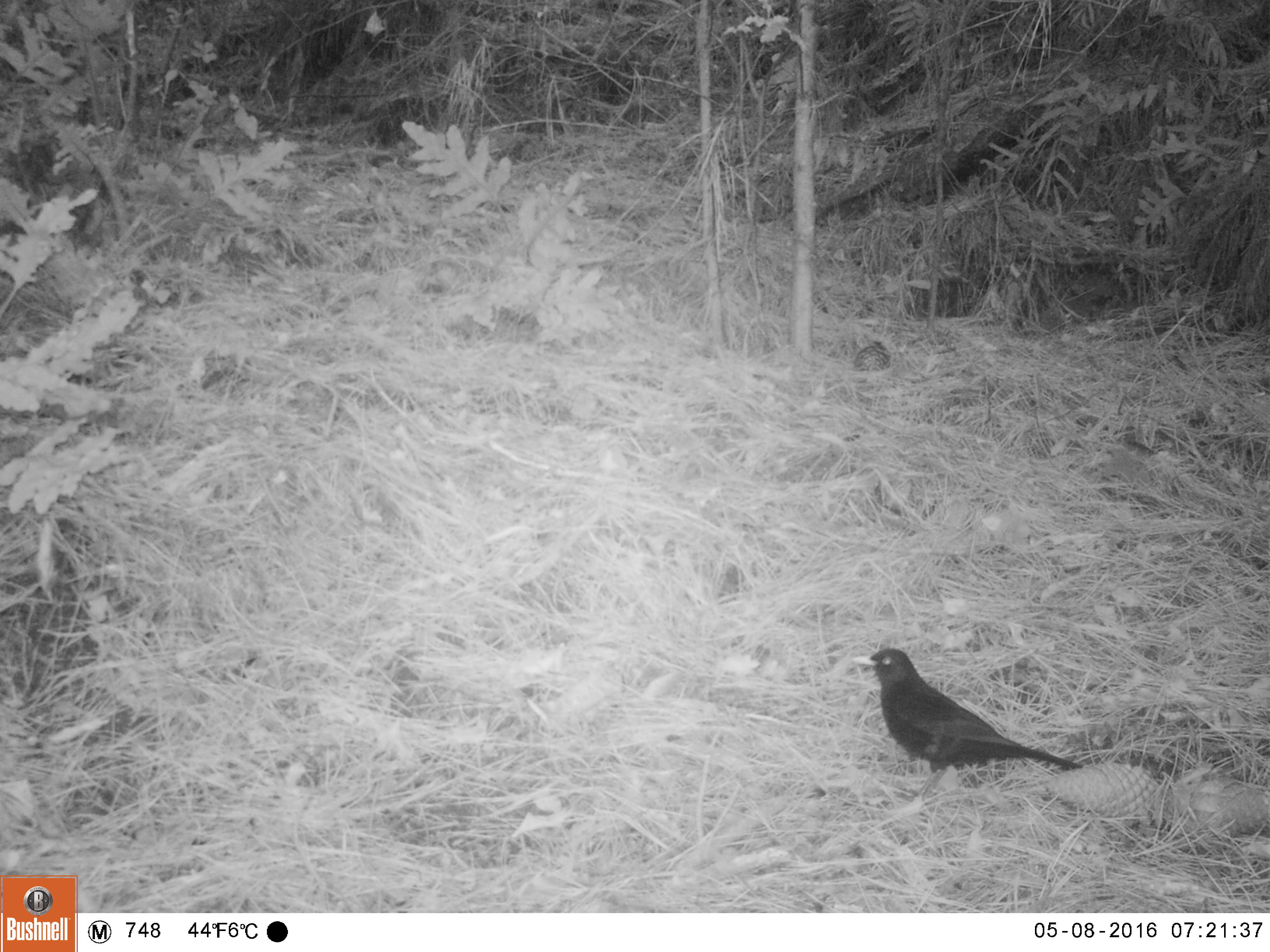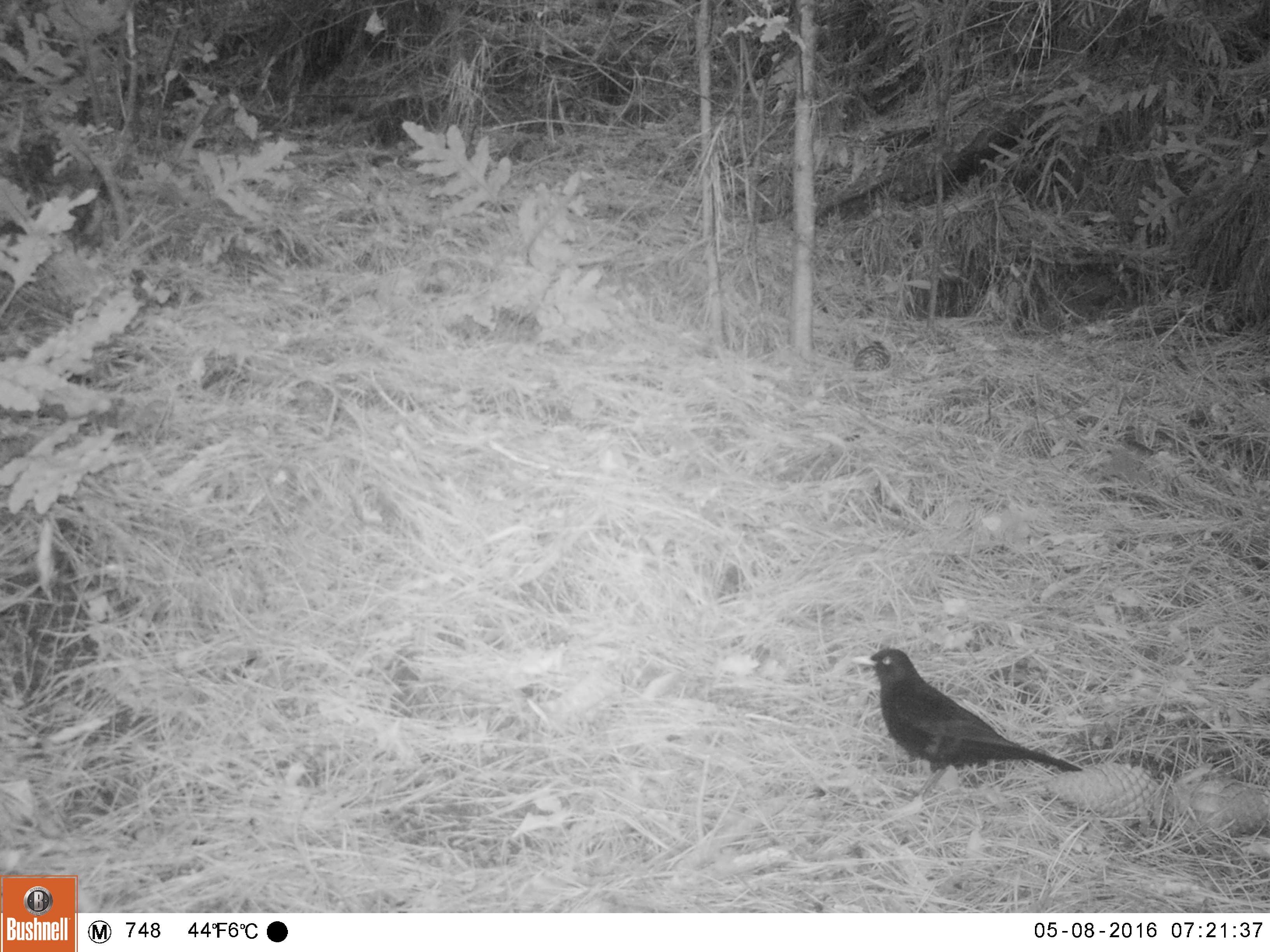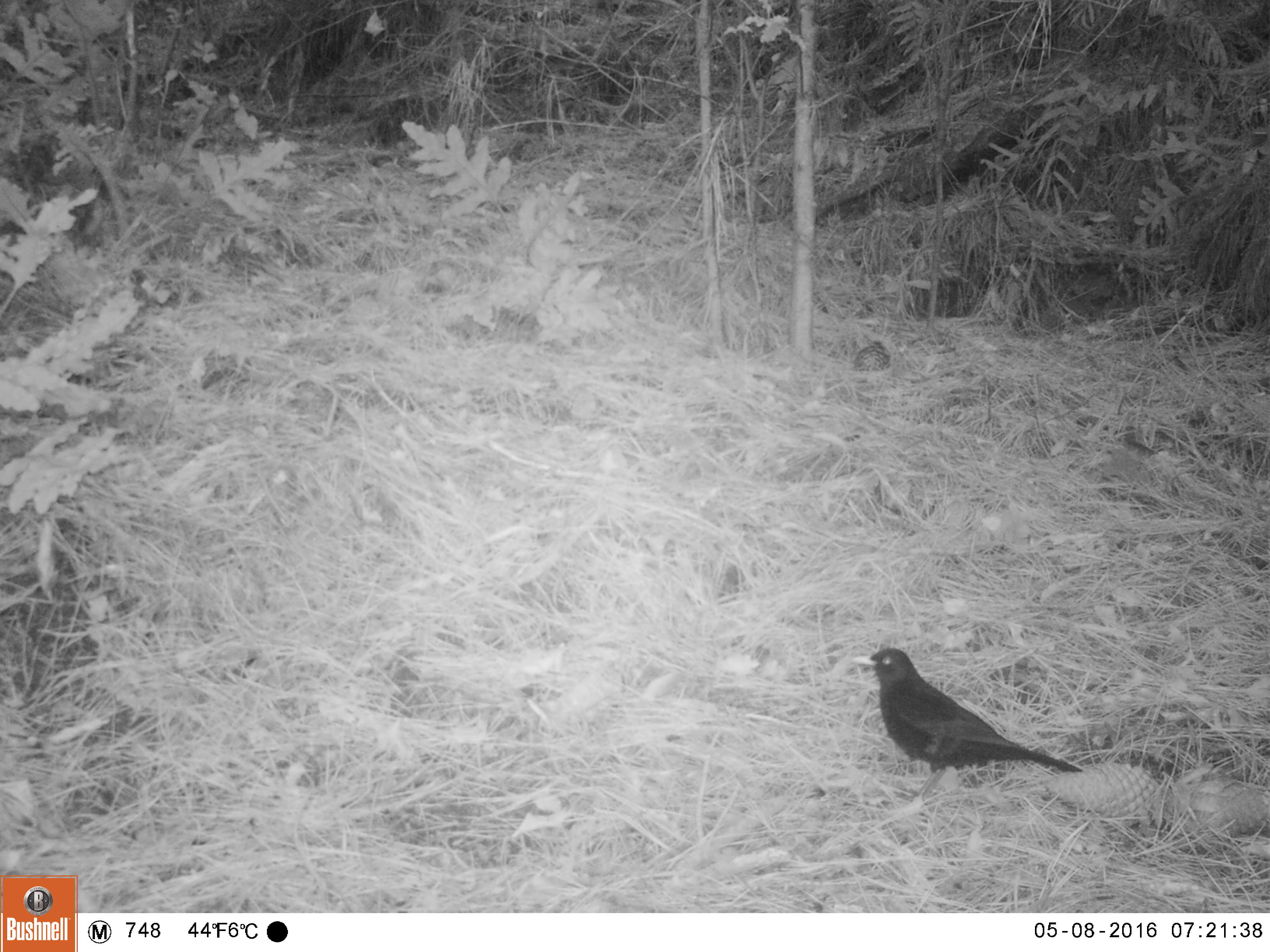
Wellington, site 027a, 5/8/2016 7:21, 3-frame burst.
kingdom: Animalia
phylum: Chordata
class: Aves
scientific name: Aves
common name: bird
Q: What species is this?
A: Bird (Aves).